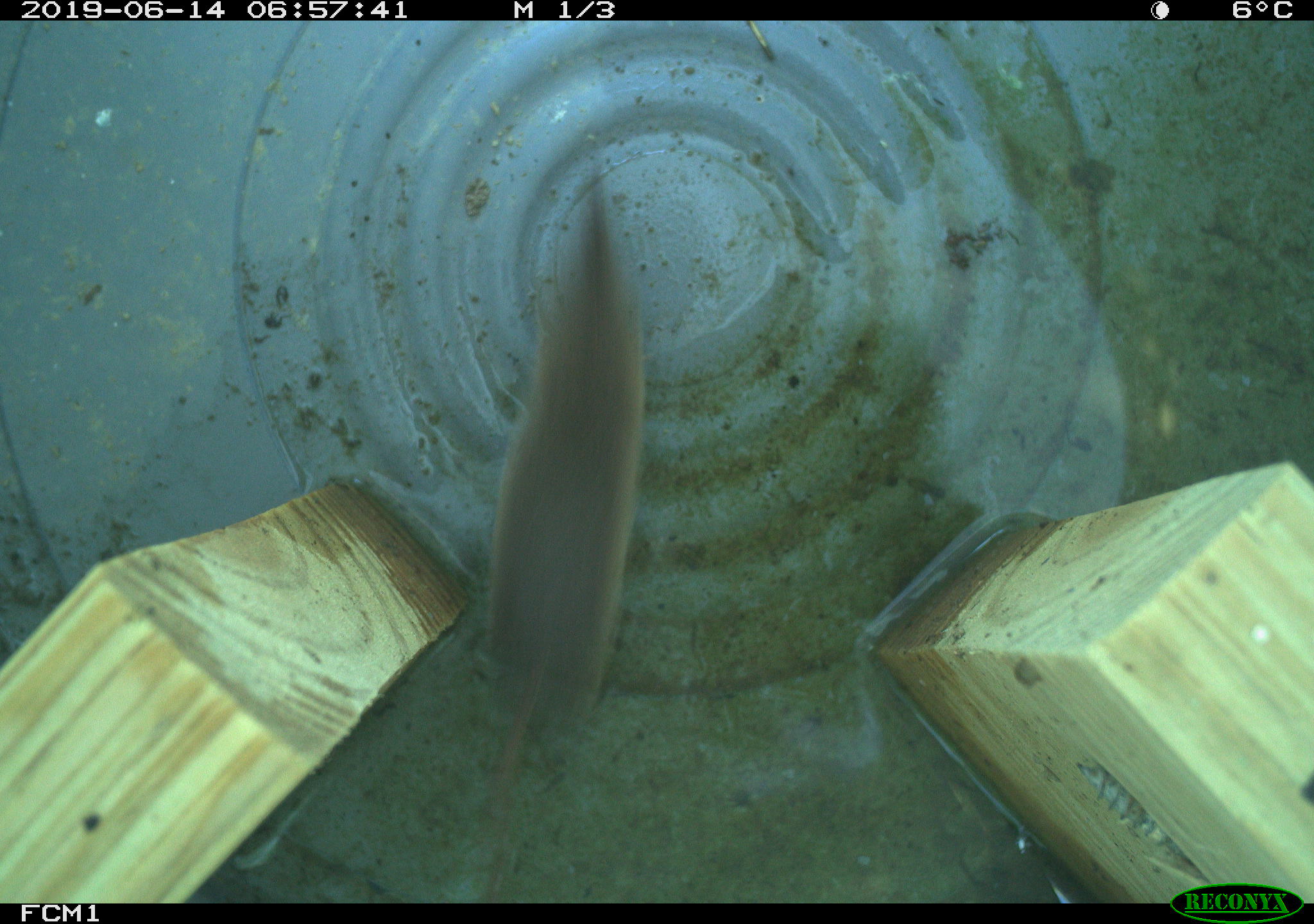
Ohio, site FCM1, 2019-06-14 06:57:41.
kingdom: Animalia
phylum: Chordata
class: Mammalia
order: Eulipotyphla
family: Soricidae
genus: Sorex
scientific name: Sorex cinereus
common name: masked shrew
Masked shrew (Sorex cinereus).